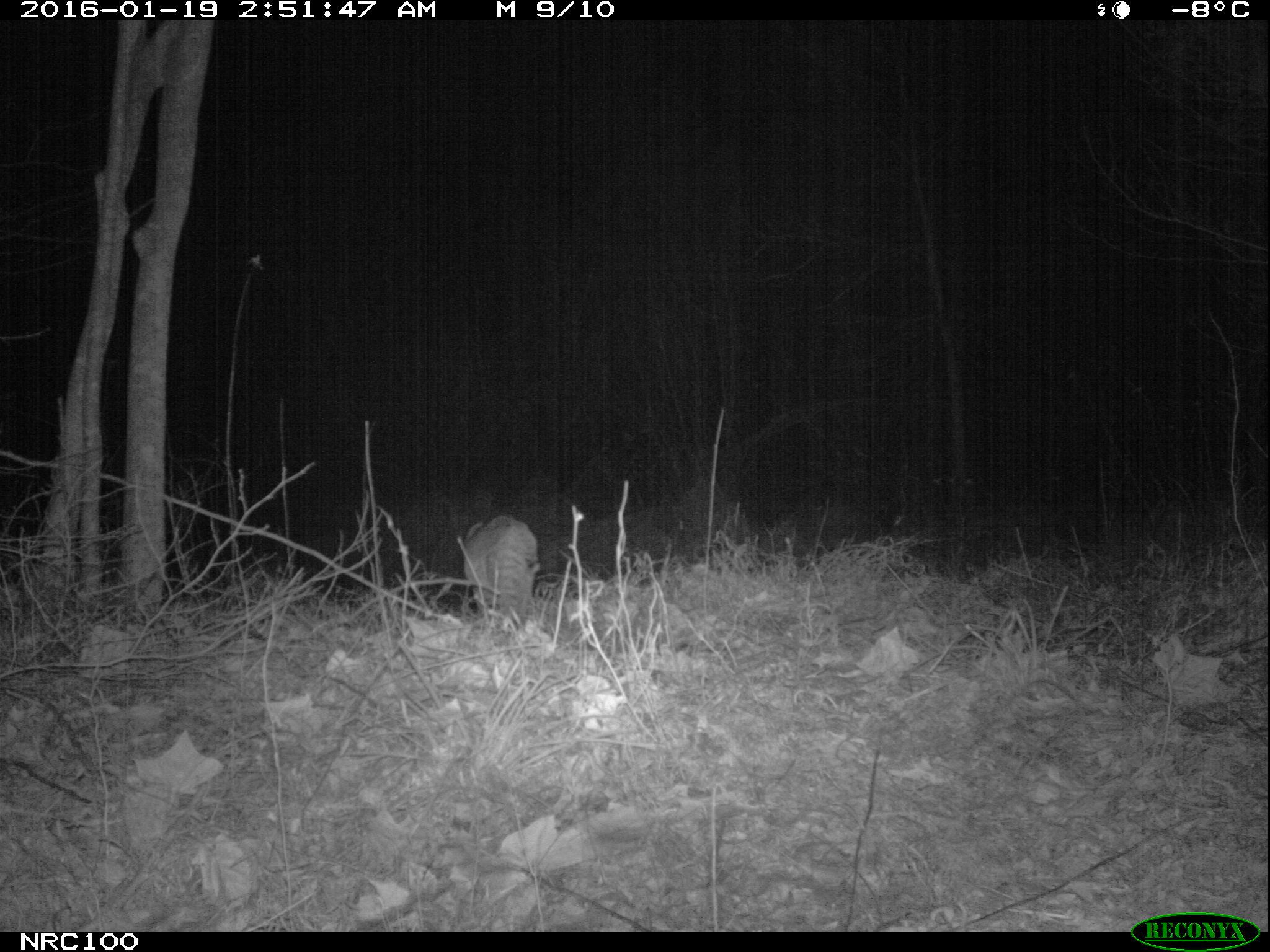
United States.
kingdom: Animalia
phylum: Chordata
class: Mammalia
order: Carnivora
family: Felidae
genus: Lynx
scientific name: Lynx rufus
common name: bobcat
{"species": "Bobcat (Lynx rufus)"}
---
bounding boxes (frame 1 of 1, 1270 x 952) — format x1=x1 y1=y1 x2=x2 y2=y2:
Bobcat: x1=458 y1=508 x2=550 y2=616